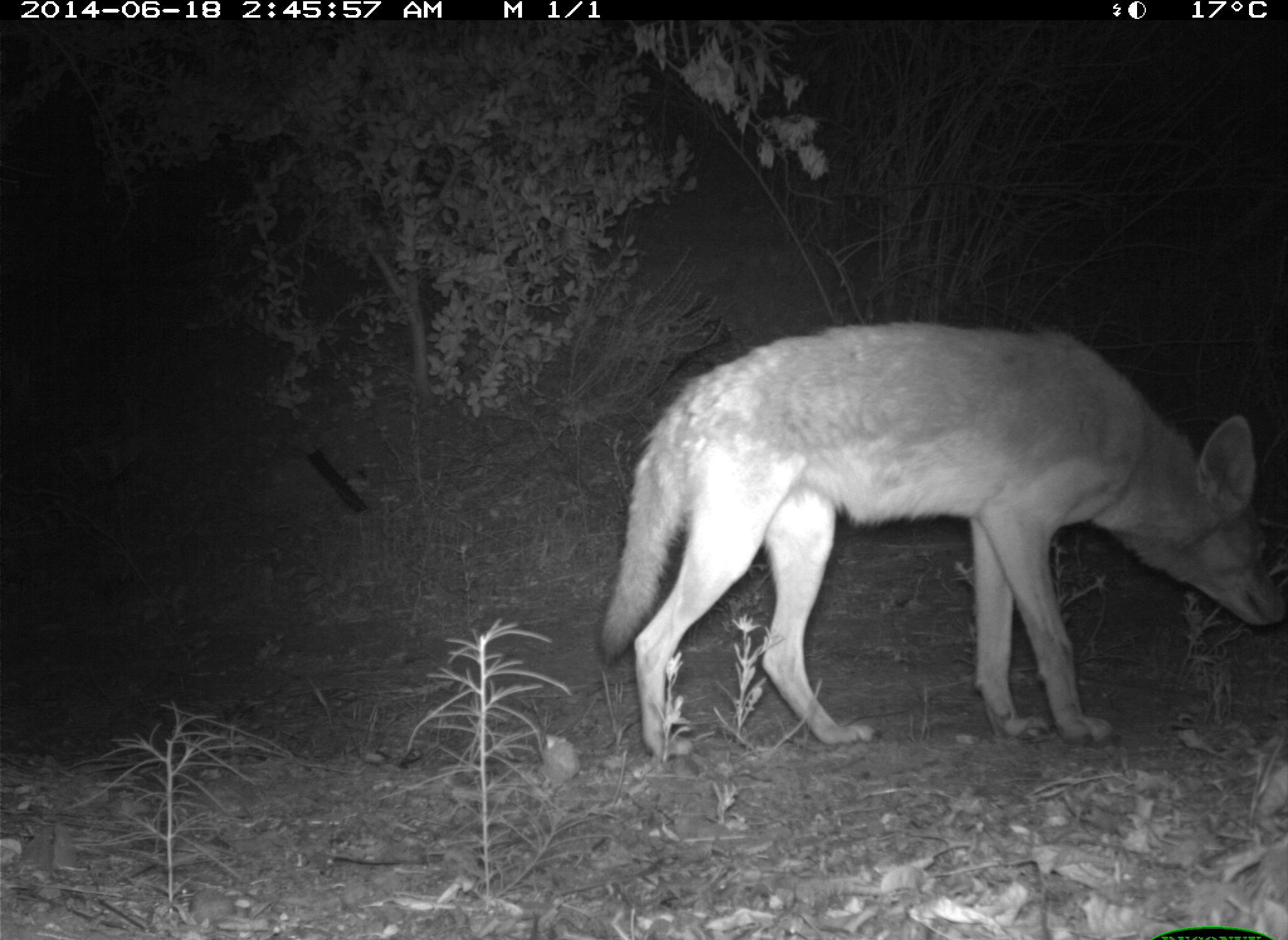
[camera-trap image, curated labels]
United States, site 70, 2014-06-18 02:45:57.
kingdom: Animalia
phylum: Chordata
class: Mammalia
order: Carnivora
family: Canidae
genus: Canis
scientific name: Canis latrans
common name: coyote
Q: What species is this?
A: Coyote (Canis latrans).